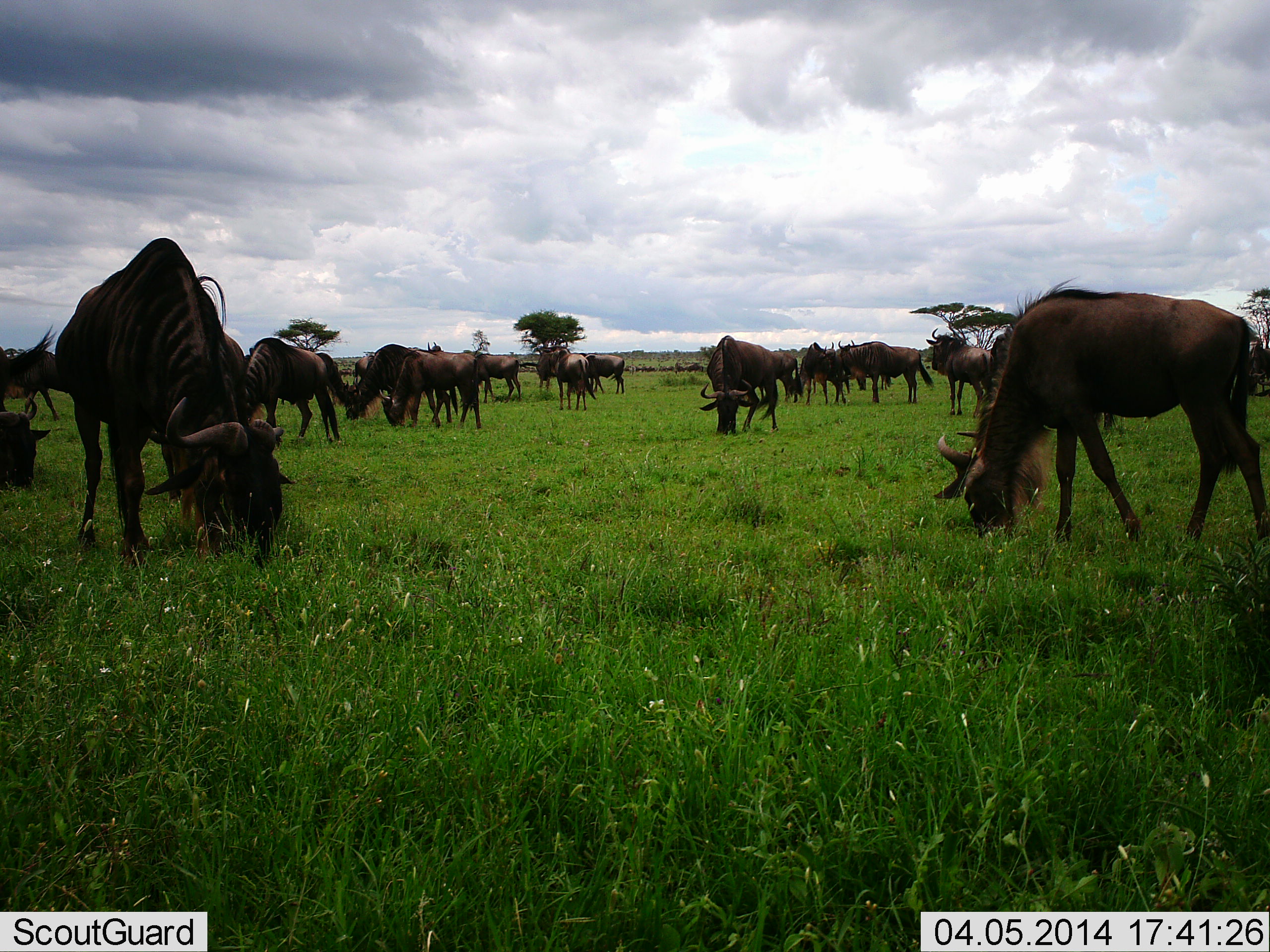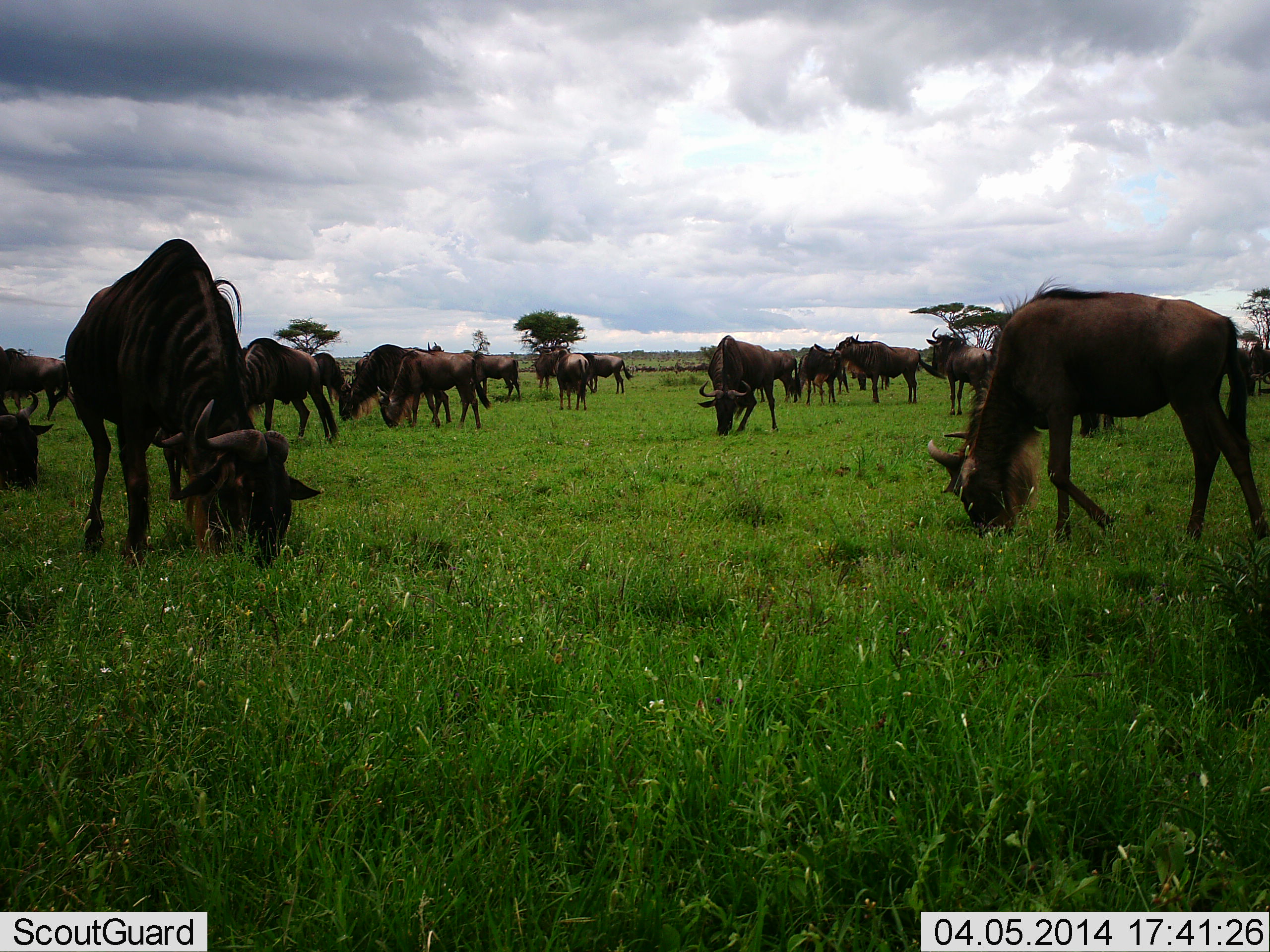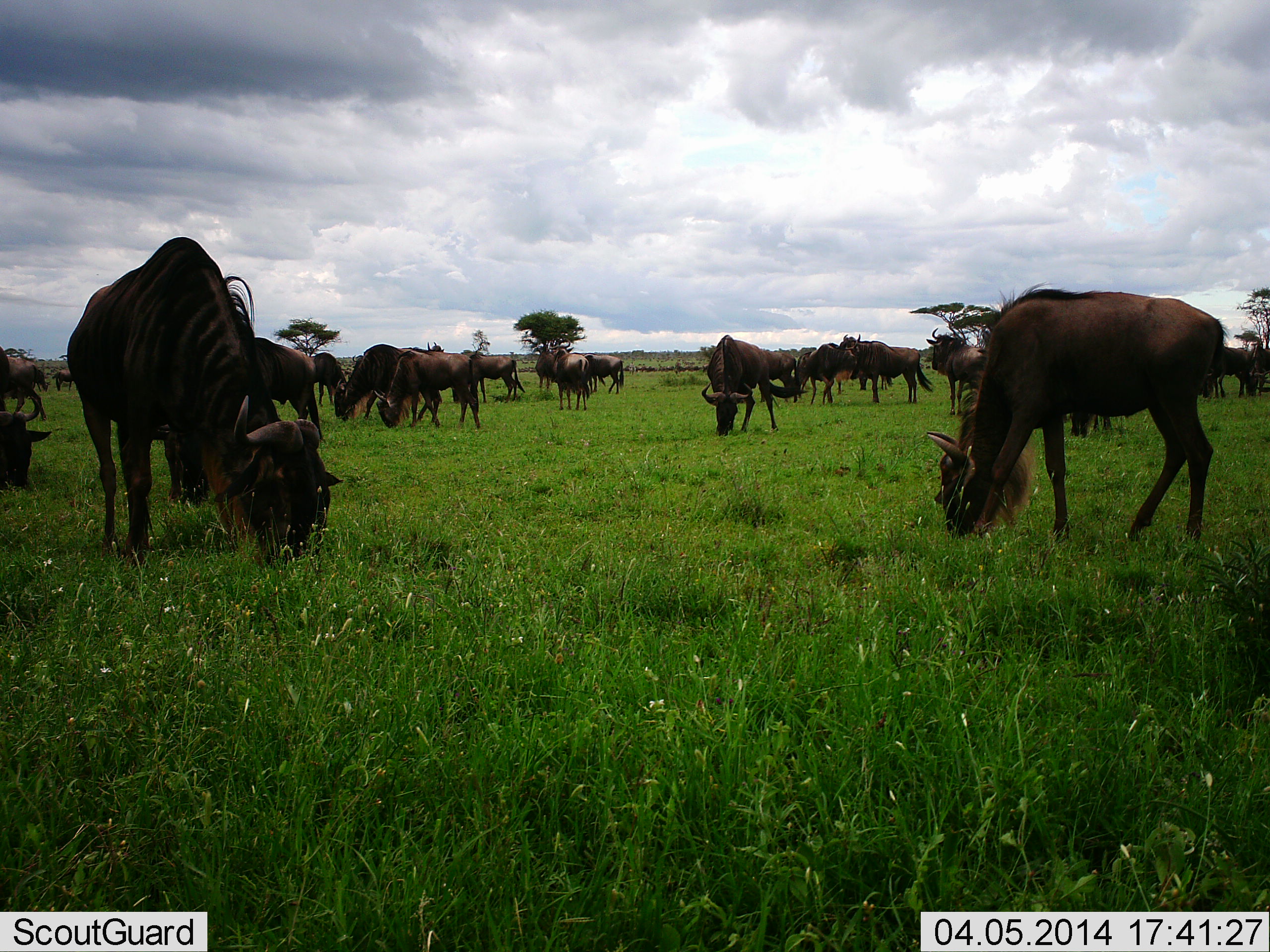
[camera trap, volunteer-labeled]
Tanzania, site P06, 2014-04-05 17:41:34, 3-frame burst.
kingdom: Animalia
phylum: Chordata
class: Mammalia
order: Artiodactyla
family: Bovidae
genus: Connochaetes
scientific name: Connochaetes taurinus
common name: blue wildebeest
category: wildebeest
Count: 11-50.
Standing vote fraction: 20%.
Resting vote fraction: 10%.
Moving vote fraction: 10%.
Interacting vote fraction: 0%.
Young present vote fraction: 0%.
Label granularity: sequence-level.